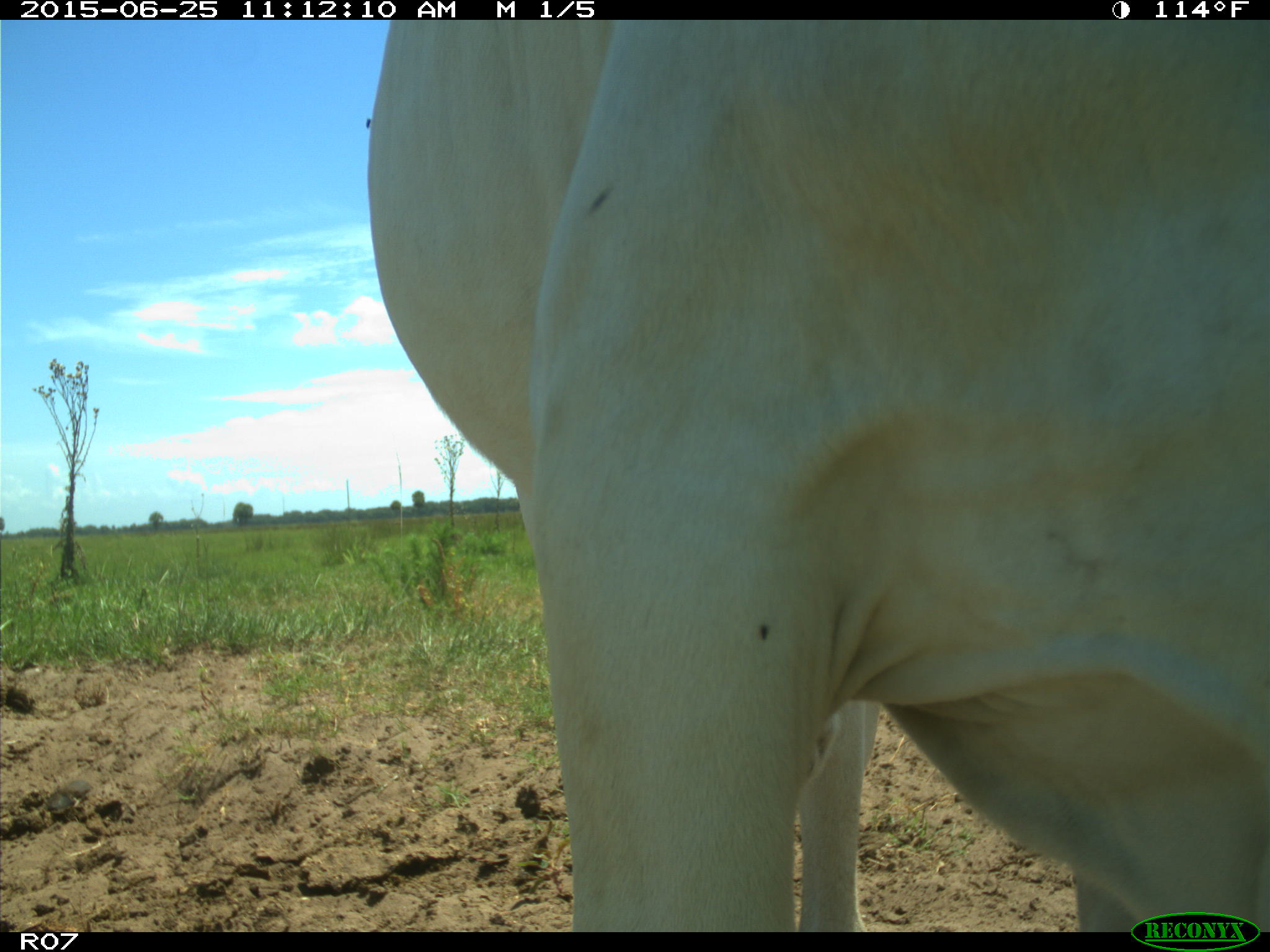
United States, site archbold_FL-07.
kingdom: Animalia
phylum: Chordata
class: Mammalia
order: Artiodactyla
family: Bovidae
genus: Bos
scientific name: Bos taurus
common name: domestic cow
Bos taurus (domestic cow).